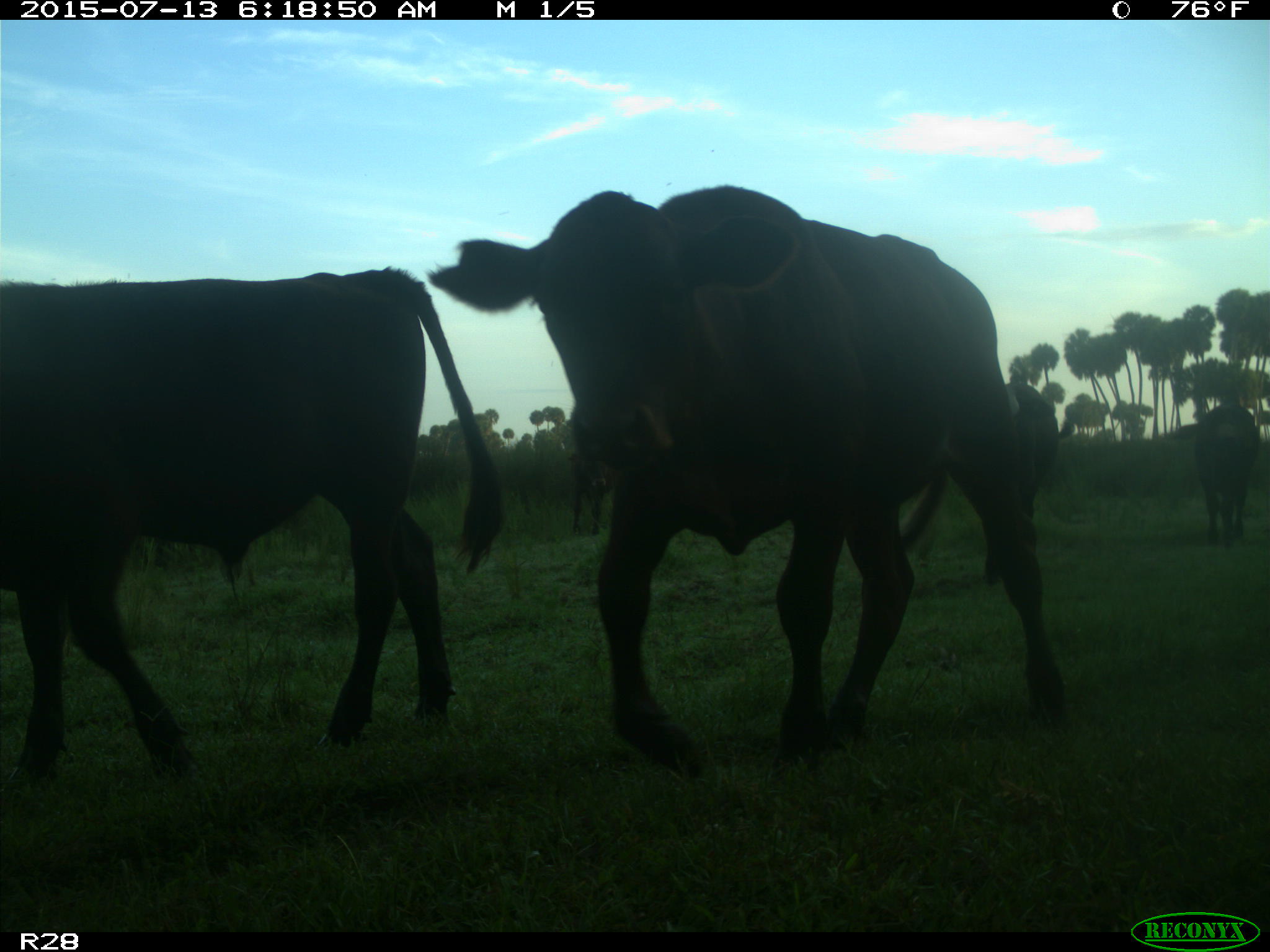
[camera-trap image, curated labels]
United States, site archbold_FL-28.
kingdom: Animalia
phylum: Chordata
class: Mammalia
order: Artiodactyla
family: Bovidae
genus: Bos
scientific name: Bos taurus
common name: domestic cow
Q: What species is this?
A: Bos taurus (domestic cow).